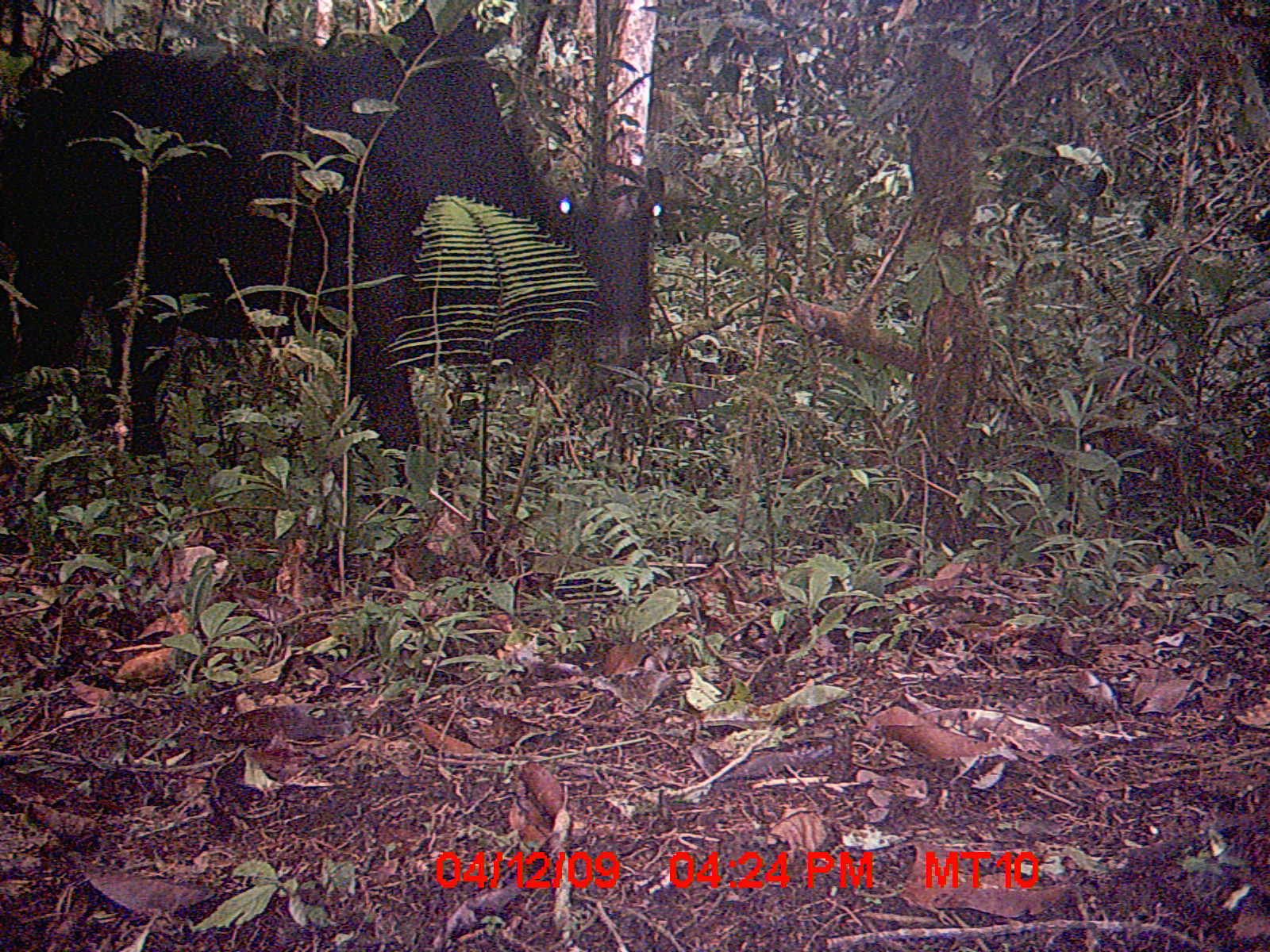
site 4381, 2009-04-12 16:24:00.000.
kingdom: Animalia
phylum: Chordata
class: Mammalia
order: Artiodactyla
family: Bovidae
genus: Bos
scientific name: Bos taurus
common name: domestic cattle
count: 2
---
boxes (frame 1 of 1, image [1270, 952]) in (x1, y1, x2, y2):
bos taurus: (0, 0, 664, 515)